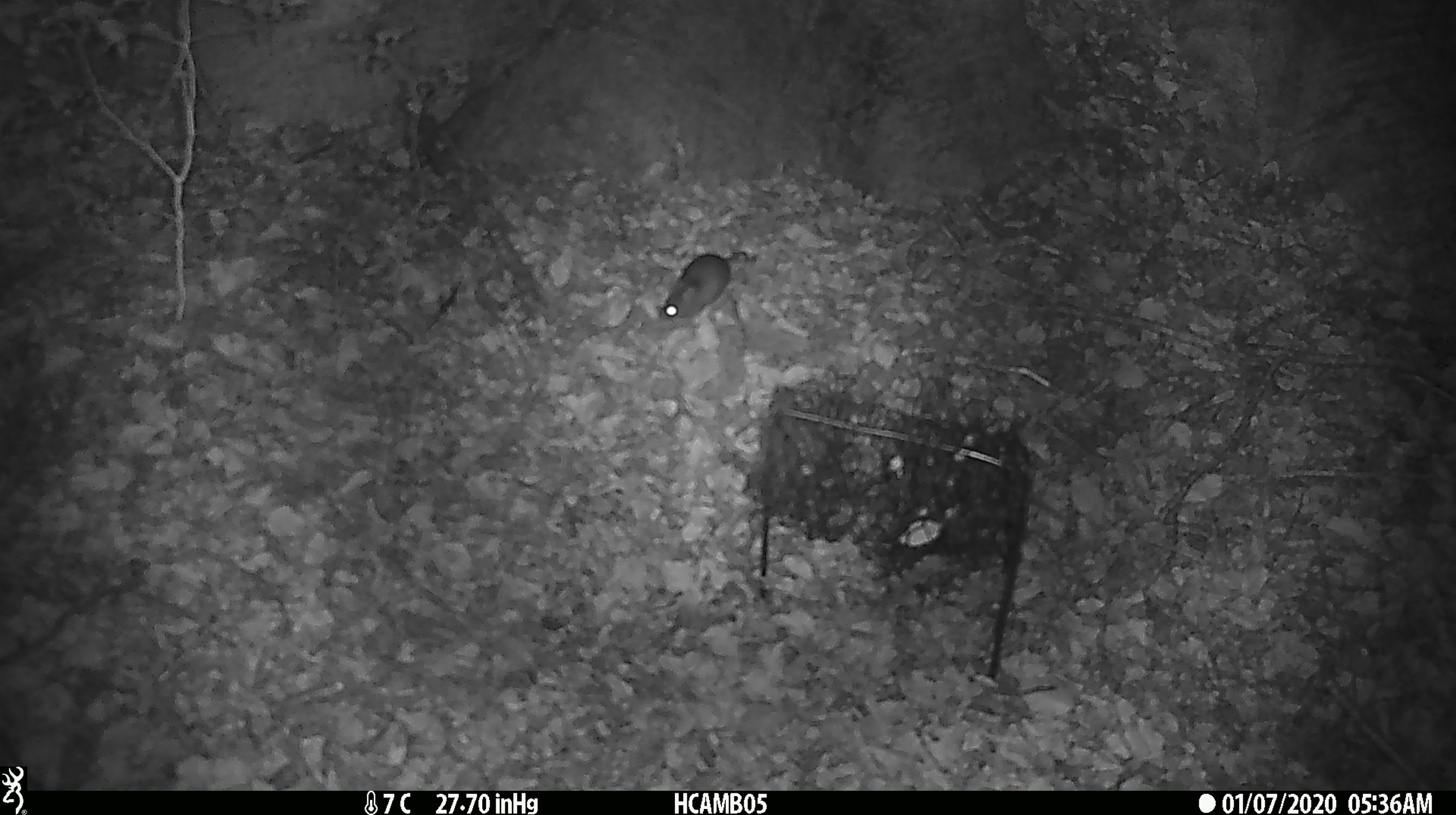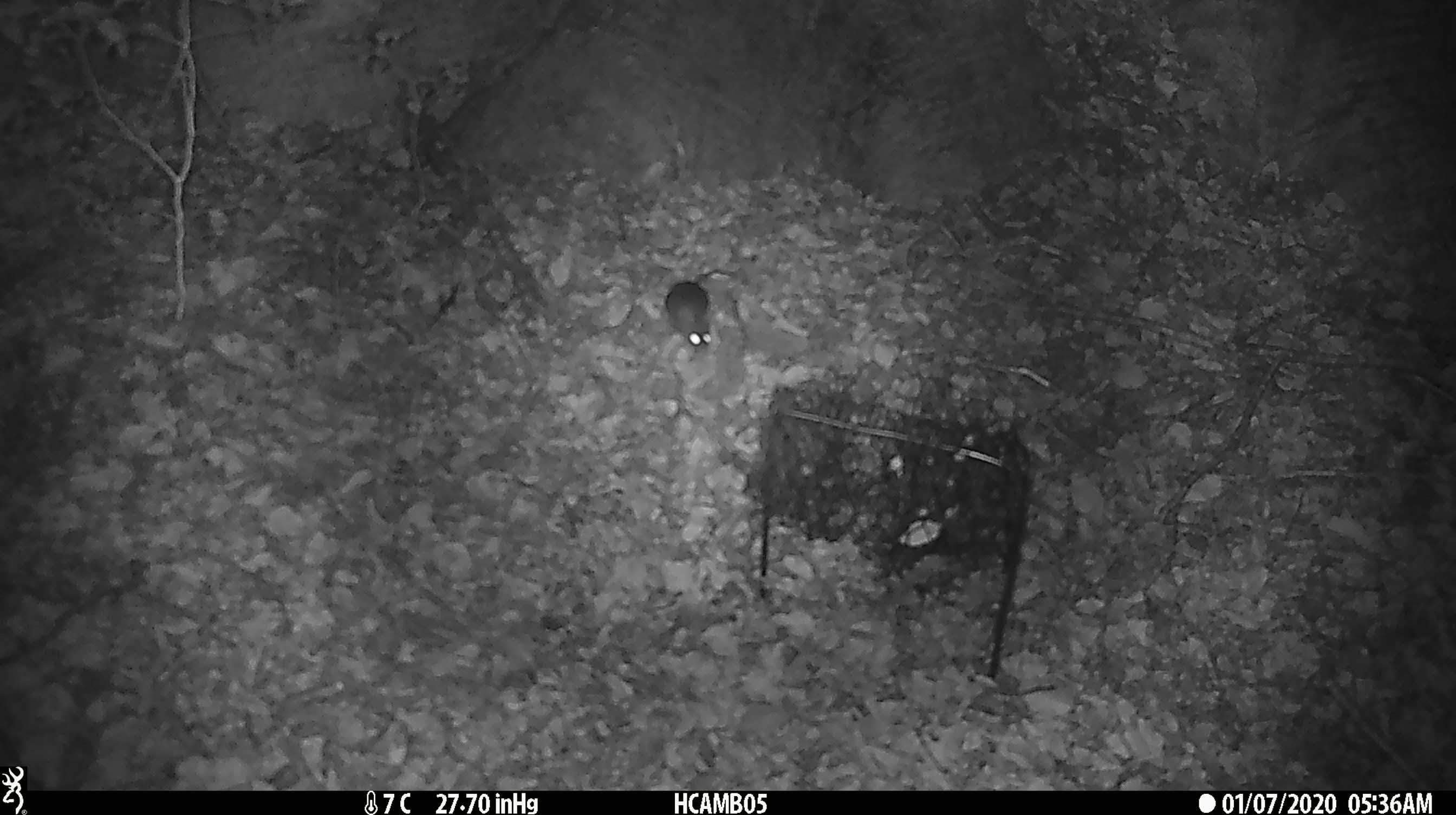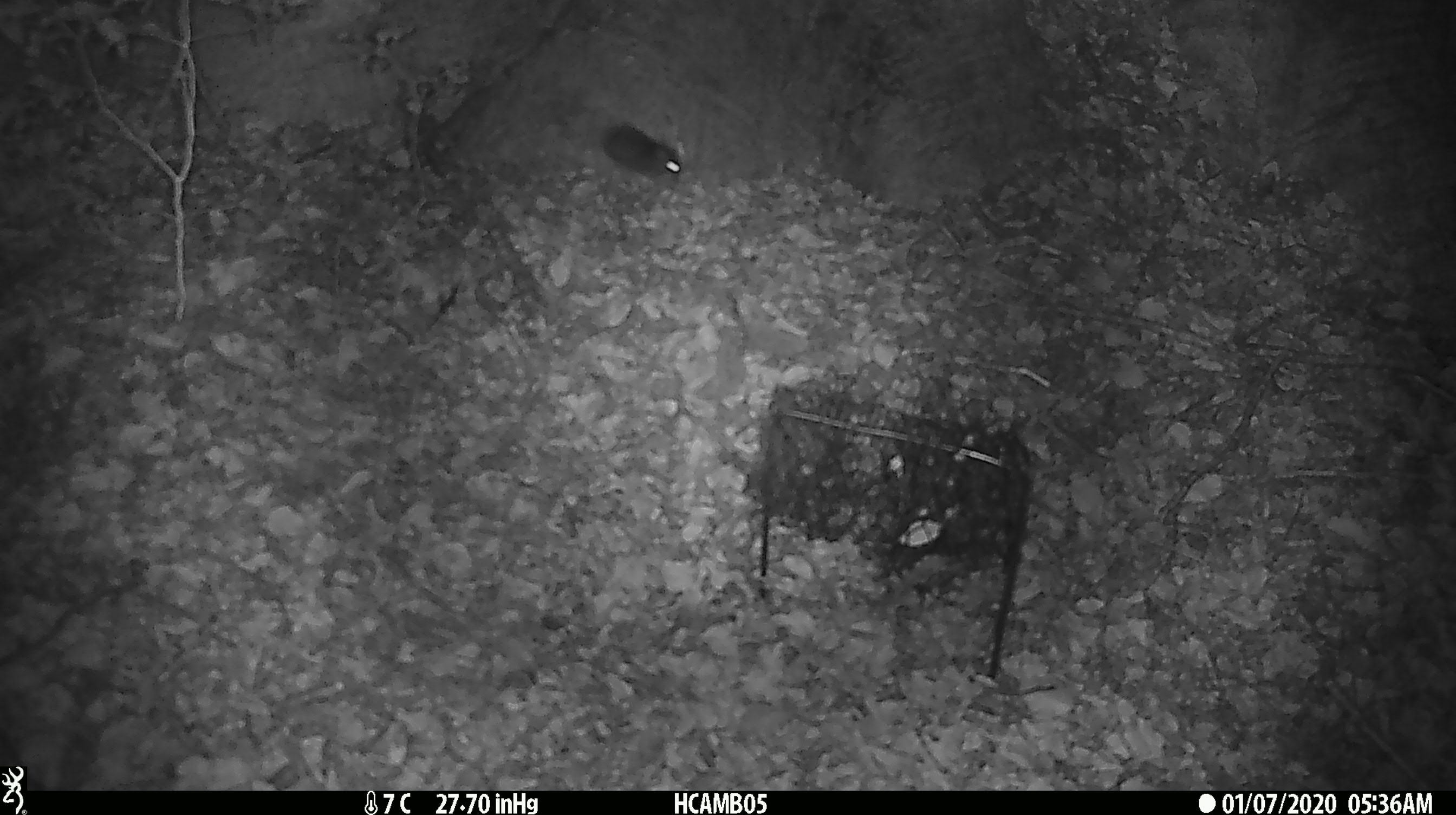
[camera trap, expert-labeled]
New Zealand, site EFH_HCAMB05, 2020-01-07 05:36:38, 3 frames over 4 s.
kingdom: Animalia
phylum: Chordata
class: Mammalia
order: Rodentia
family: Muridae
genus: Mus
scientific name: Mus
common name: mouse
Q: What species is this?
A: Mouse (Mus).